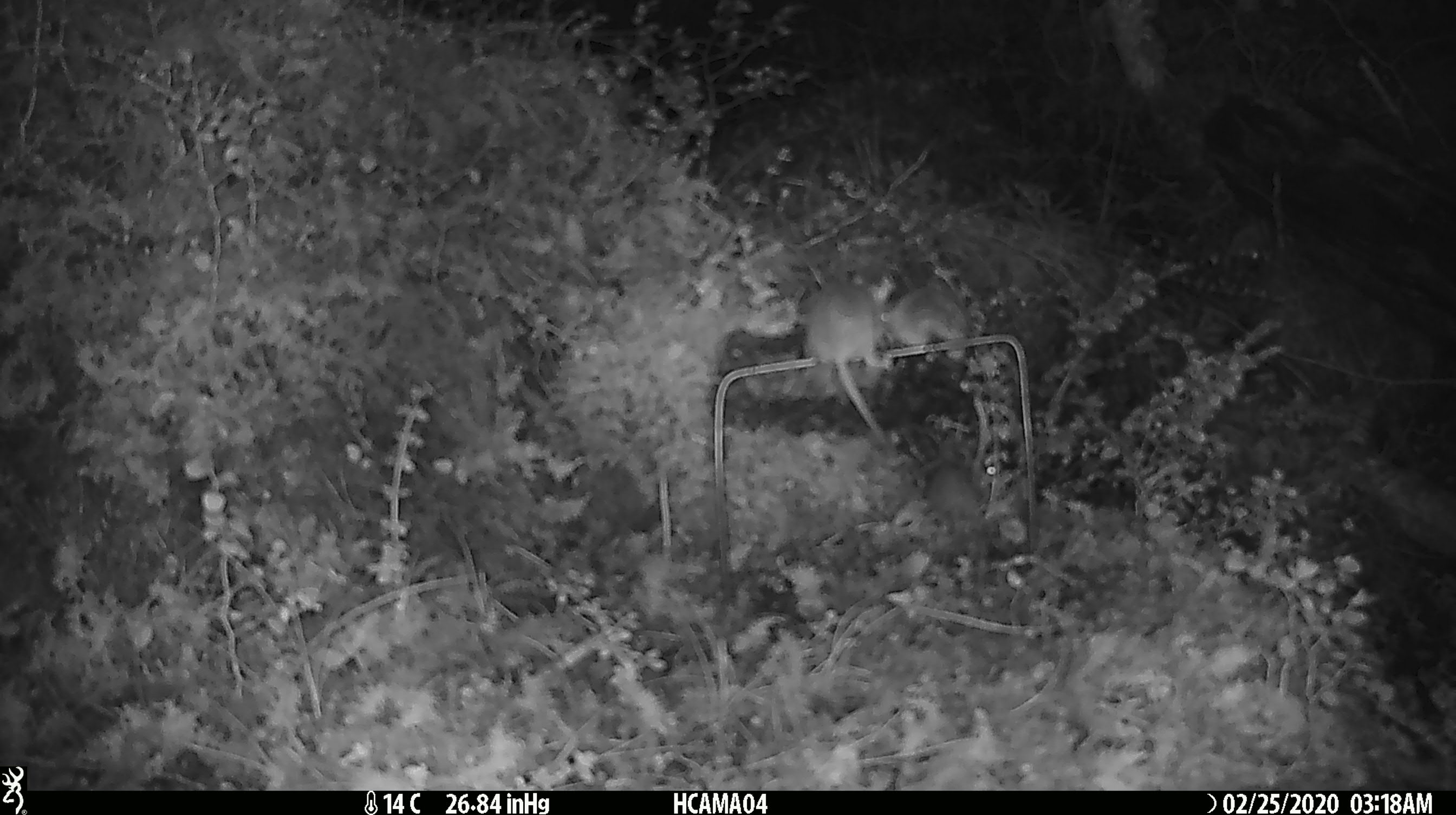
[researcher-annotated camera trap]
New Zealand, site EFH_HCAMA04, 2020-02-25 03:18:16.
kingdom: Animalia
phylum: Chordata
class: Mammalia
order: Rodentia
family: Muridae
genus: Mus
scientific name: Mus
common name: mouse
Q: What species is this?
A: Mouse (Mus).